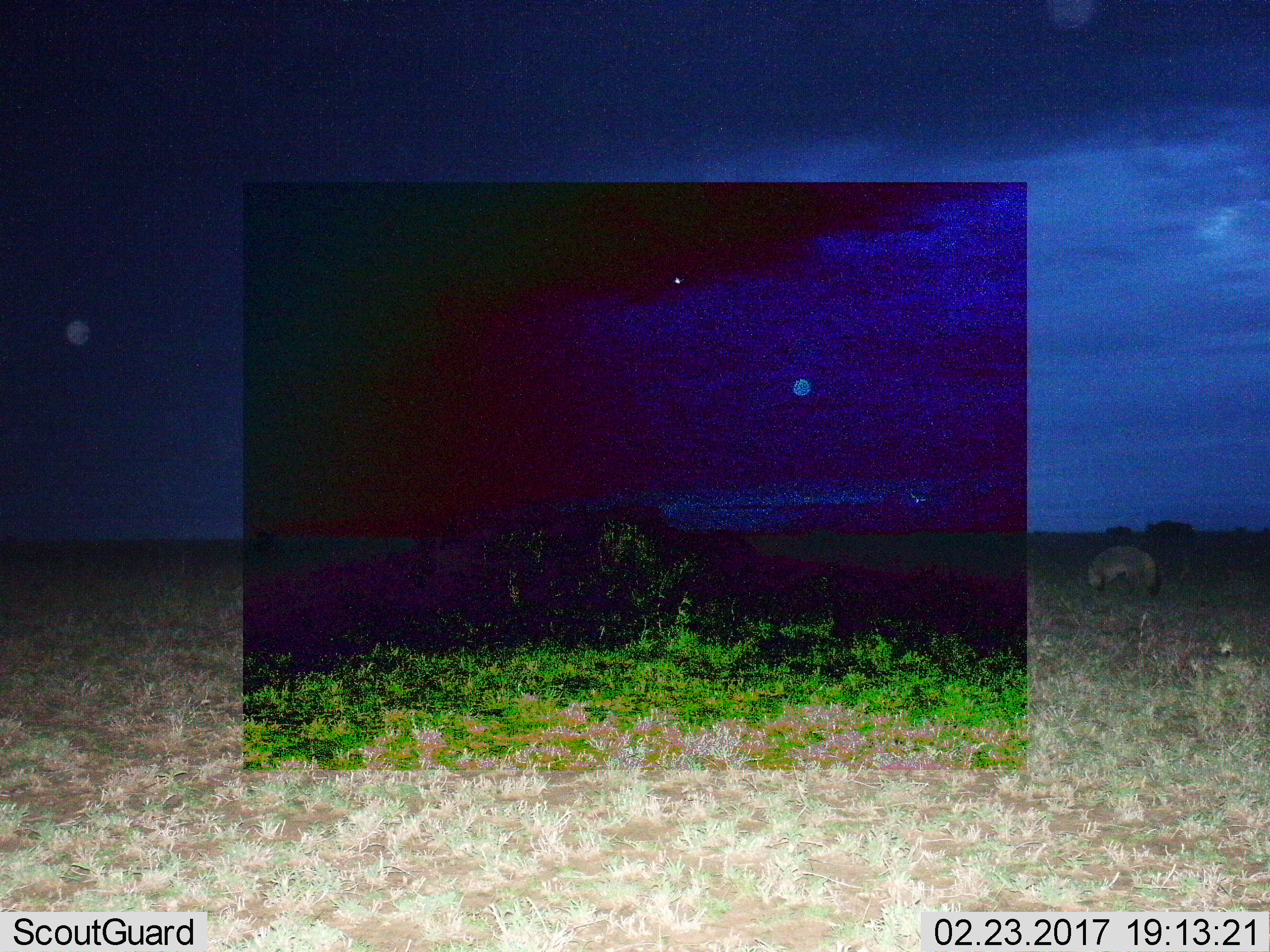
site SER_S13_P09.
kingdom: Animalia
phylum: Chordata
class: Mammalia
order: Artiodactyla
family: Bovidae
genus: Connochaetes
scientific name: Connochaetes taurinus taurinus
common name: blue wildebeest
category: wildebeestblue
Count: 4.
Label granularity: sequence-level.